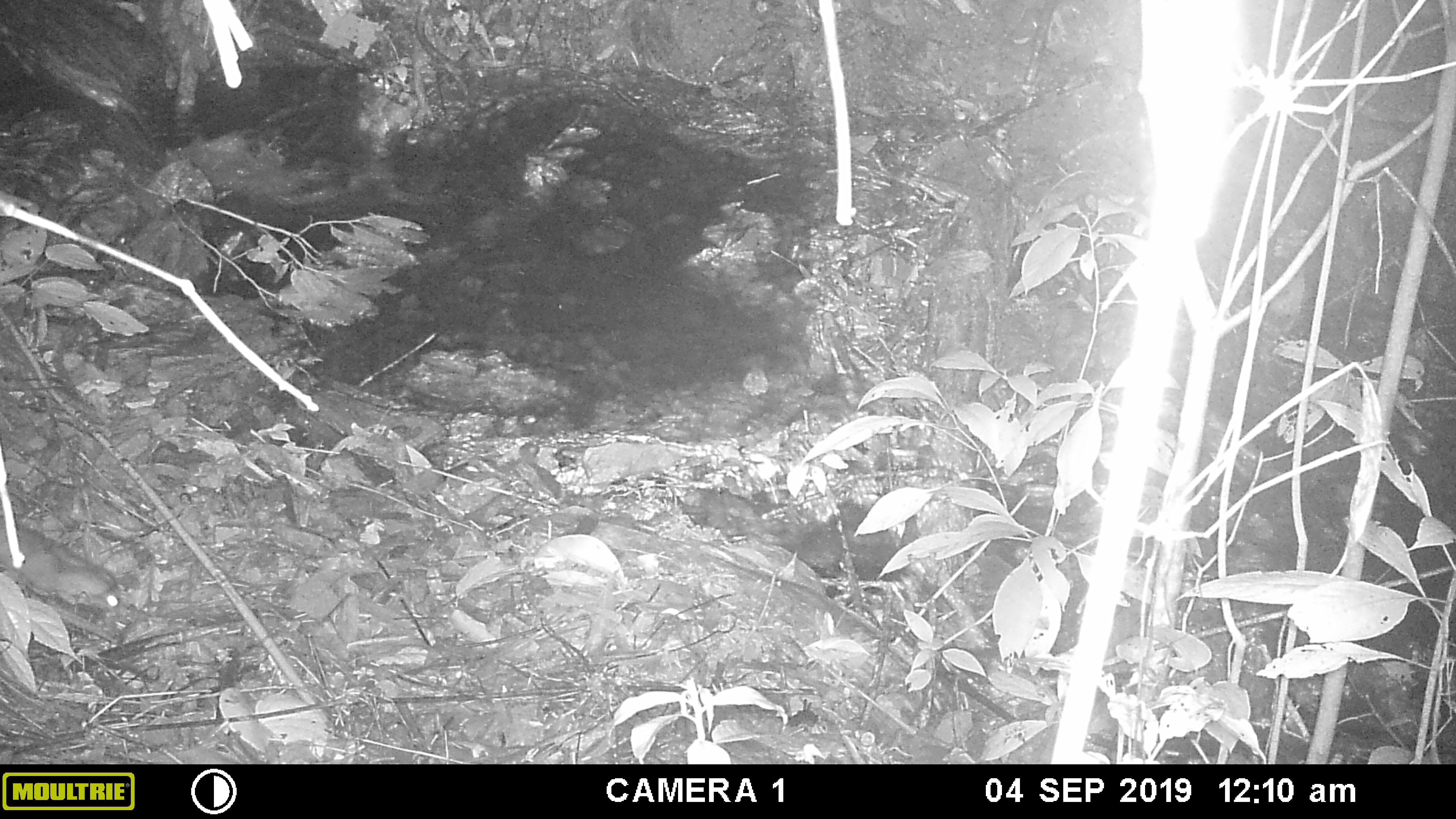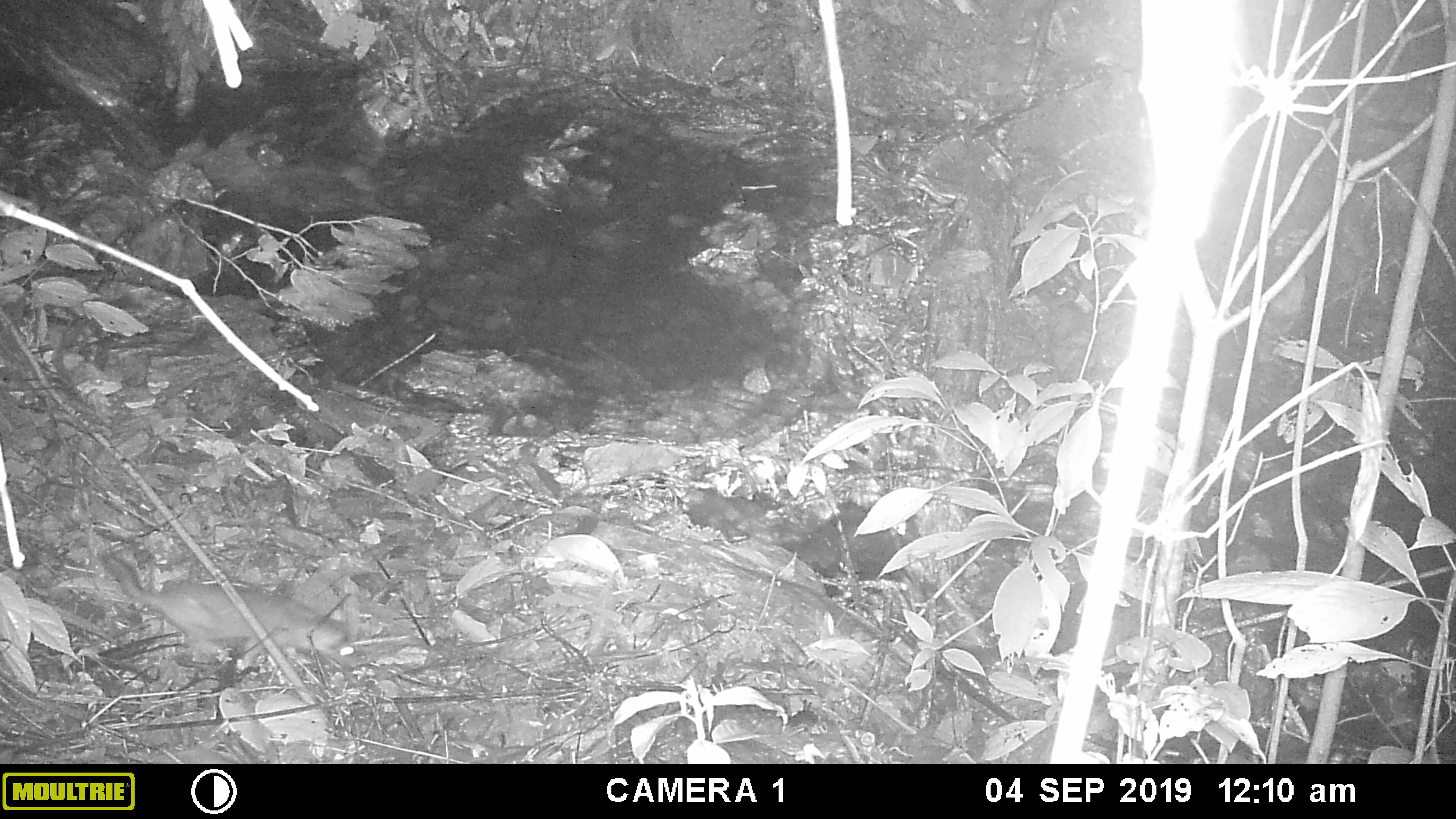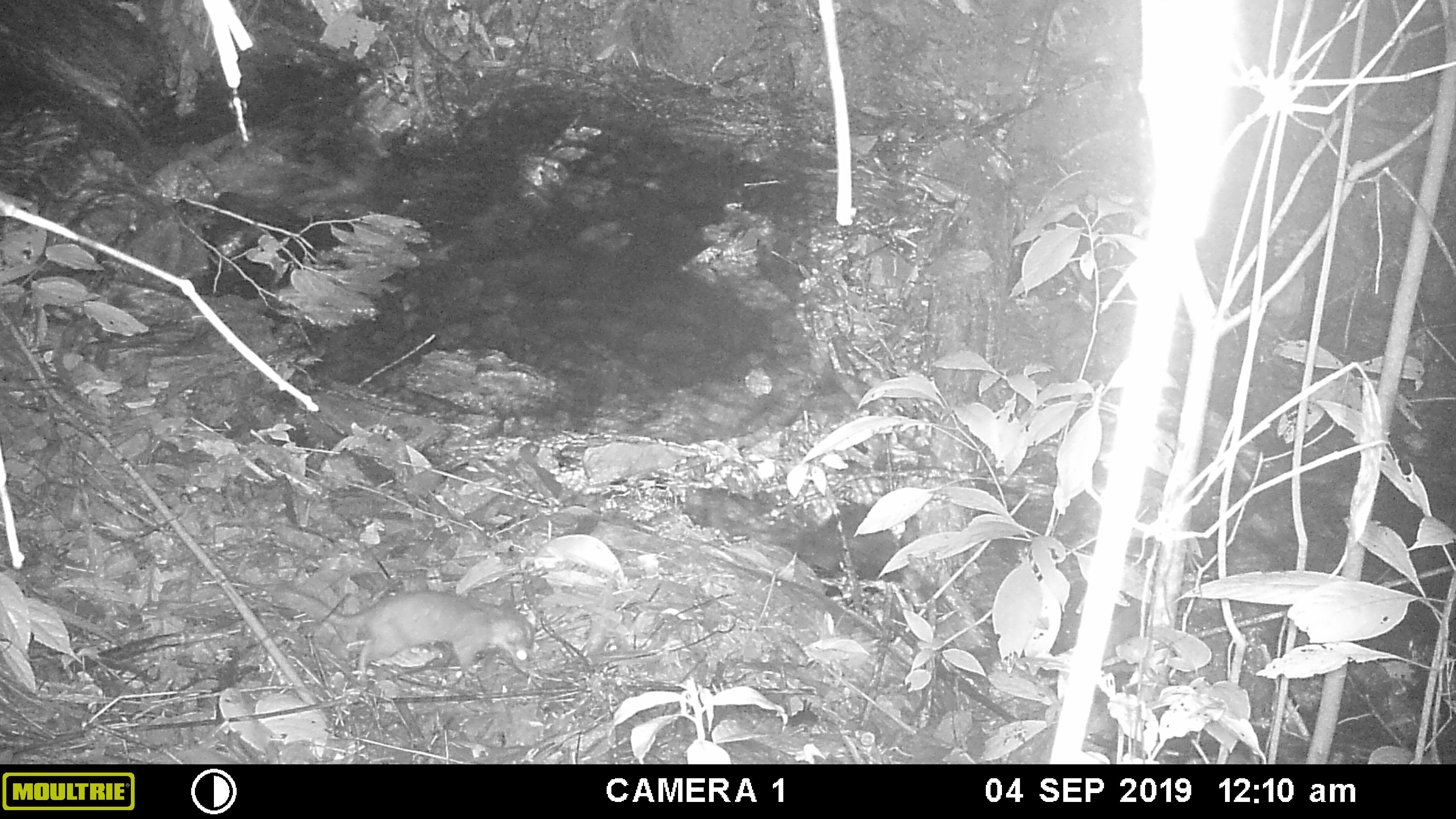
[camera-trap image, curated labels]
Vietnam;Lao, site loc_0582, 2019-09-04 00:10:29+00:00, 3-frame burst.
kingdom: Animalia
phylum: Chordata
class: Mammalia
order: Carnivora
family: Mustelidae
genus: Melogale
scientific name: Melogale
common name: ferret badger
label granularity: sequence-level